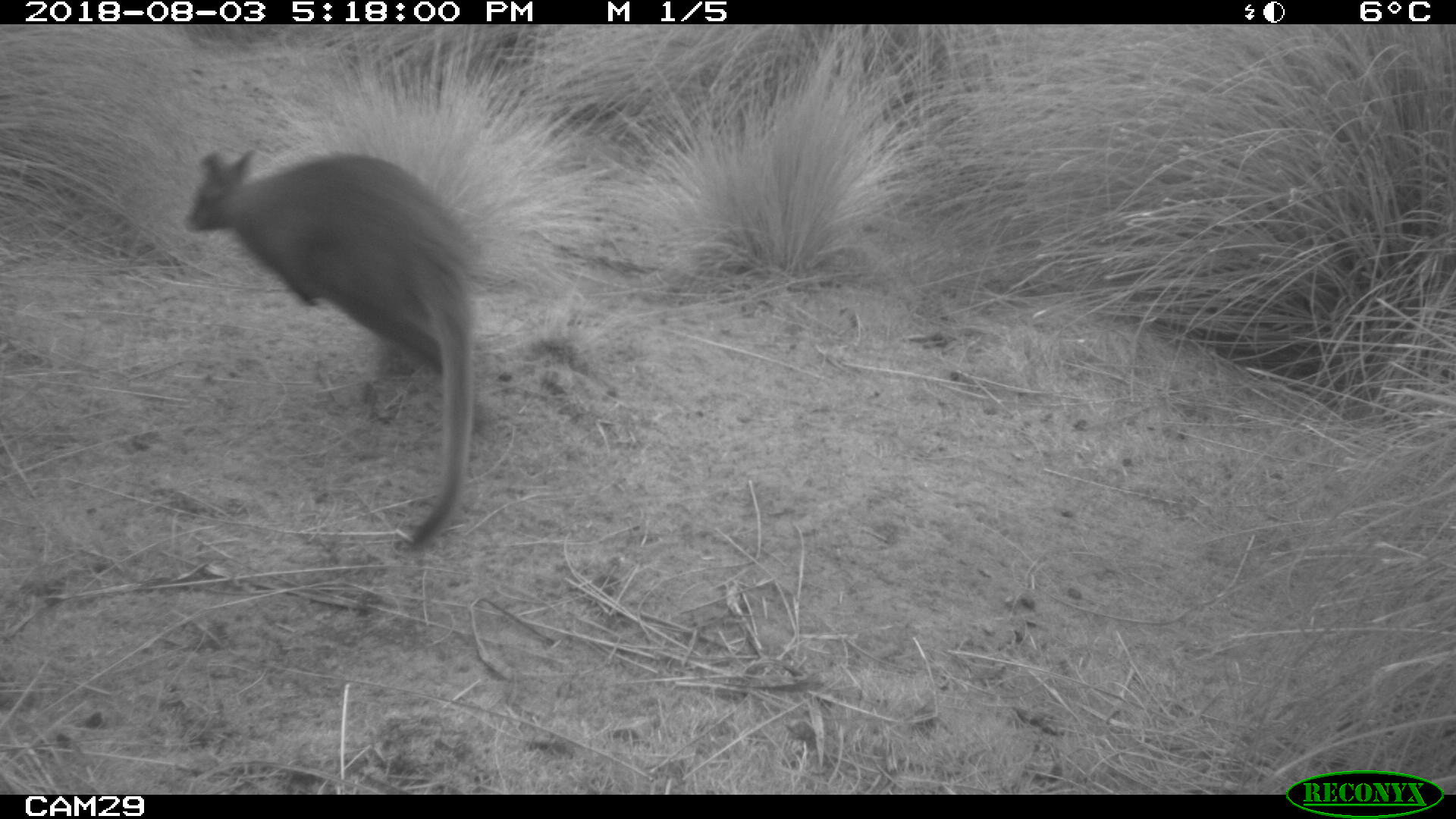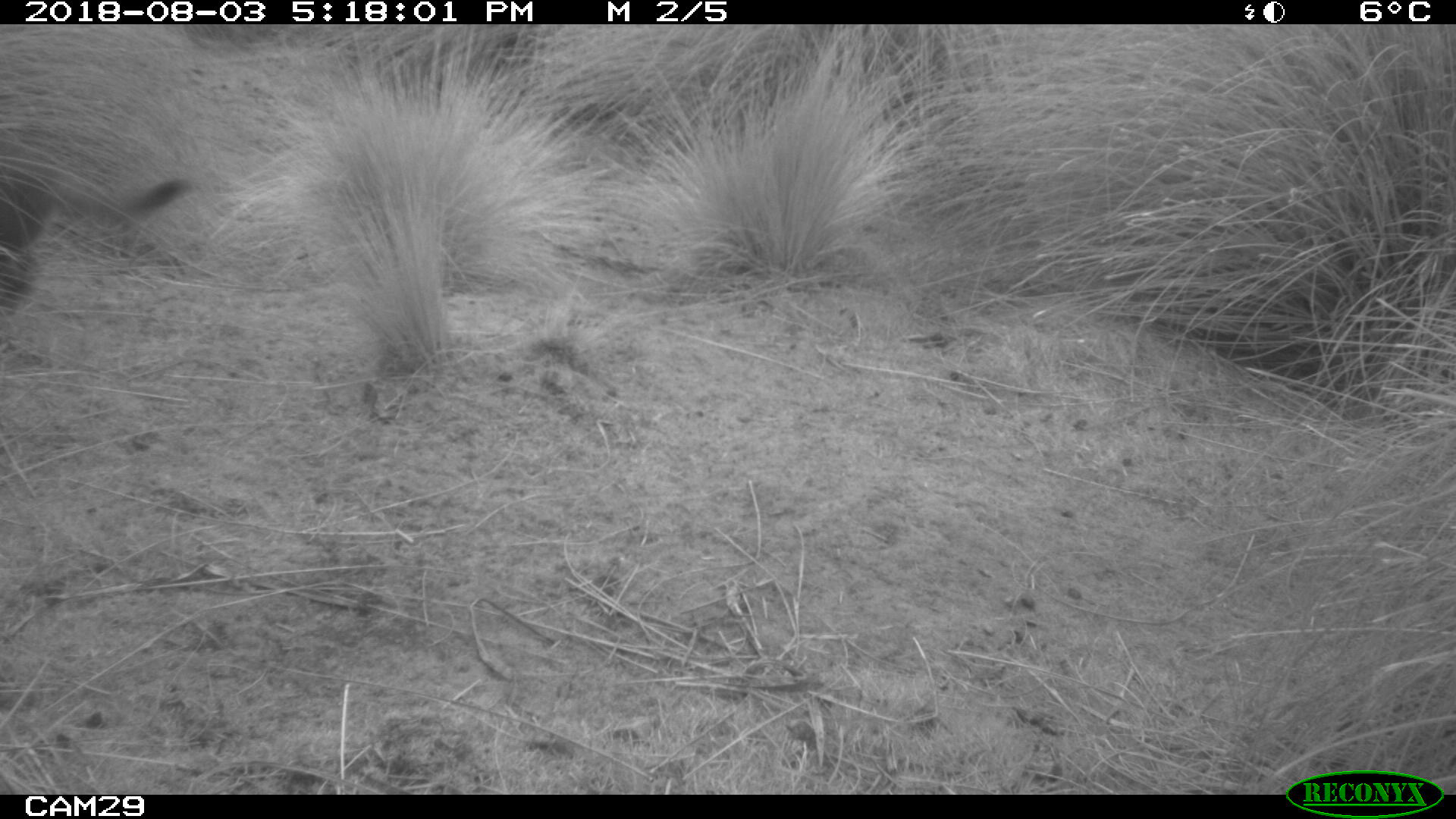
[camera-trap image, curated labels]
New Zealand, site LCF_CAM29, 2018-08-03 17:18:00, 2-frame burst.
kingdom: Animalia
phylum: Chordata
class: Mammalia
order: Diprotodontia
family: Macropodidae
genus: Notamacropus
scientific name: Notamacropus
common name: wallaby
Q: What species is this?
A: Wallaby (Notamacropus).